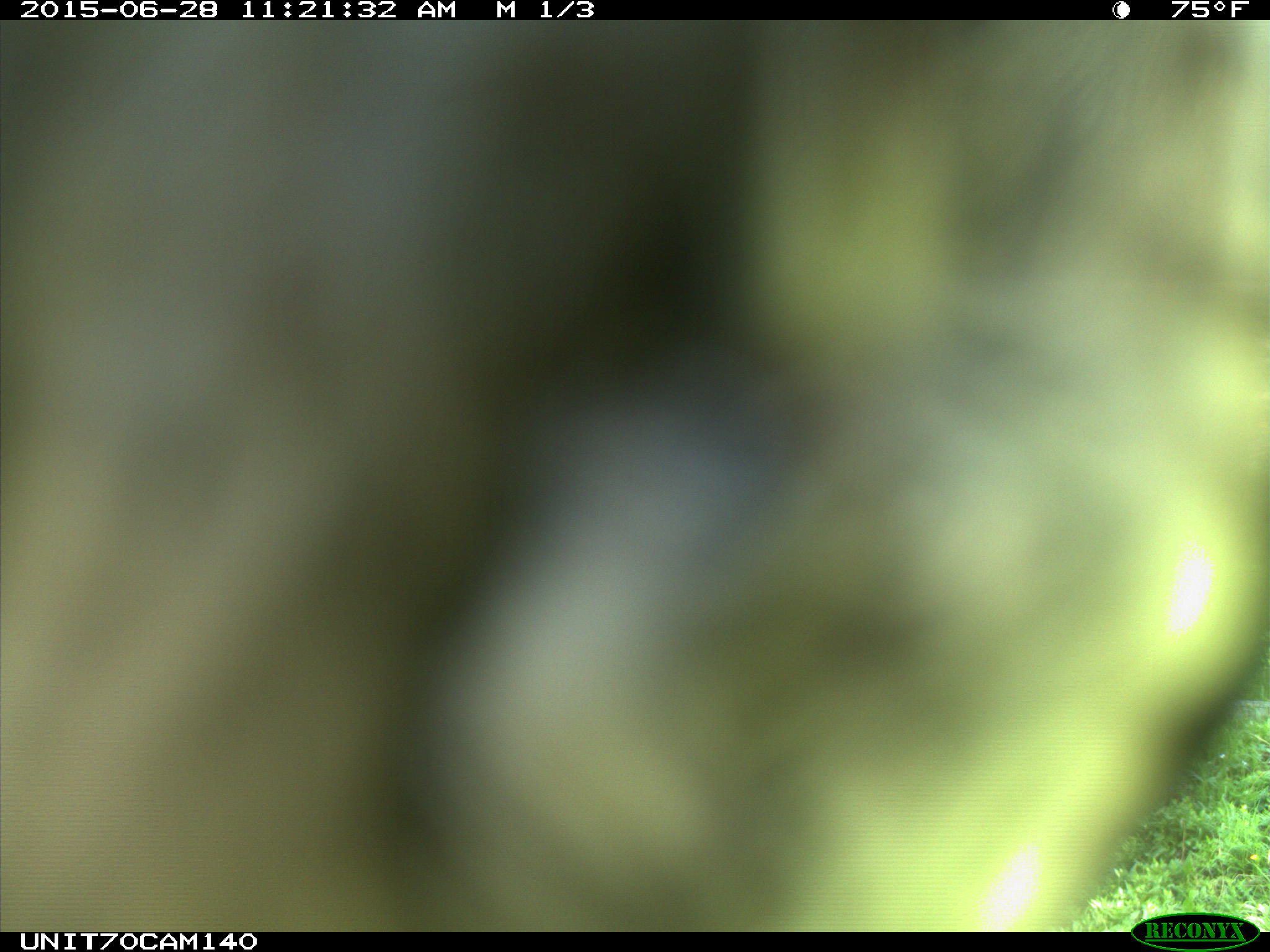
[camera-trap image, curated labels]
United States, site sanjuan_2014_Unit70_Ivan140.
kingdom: Animalia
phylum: Chordata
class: Aves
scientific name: Aves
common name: birds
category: unidentified bird